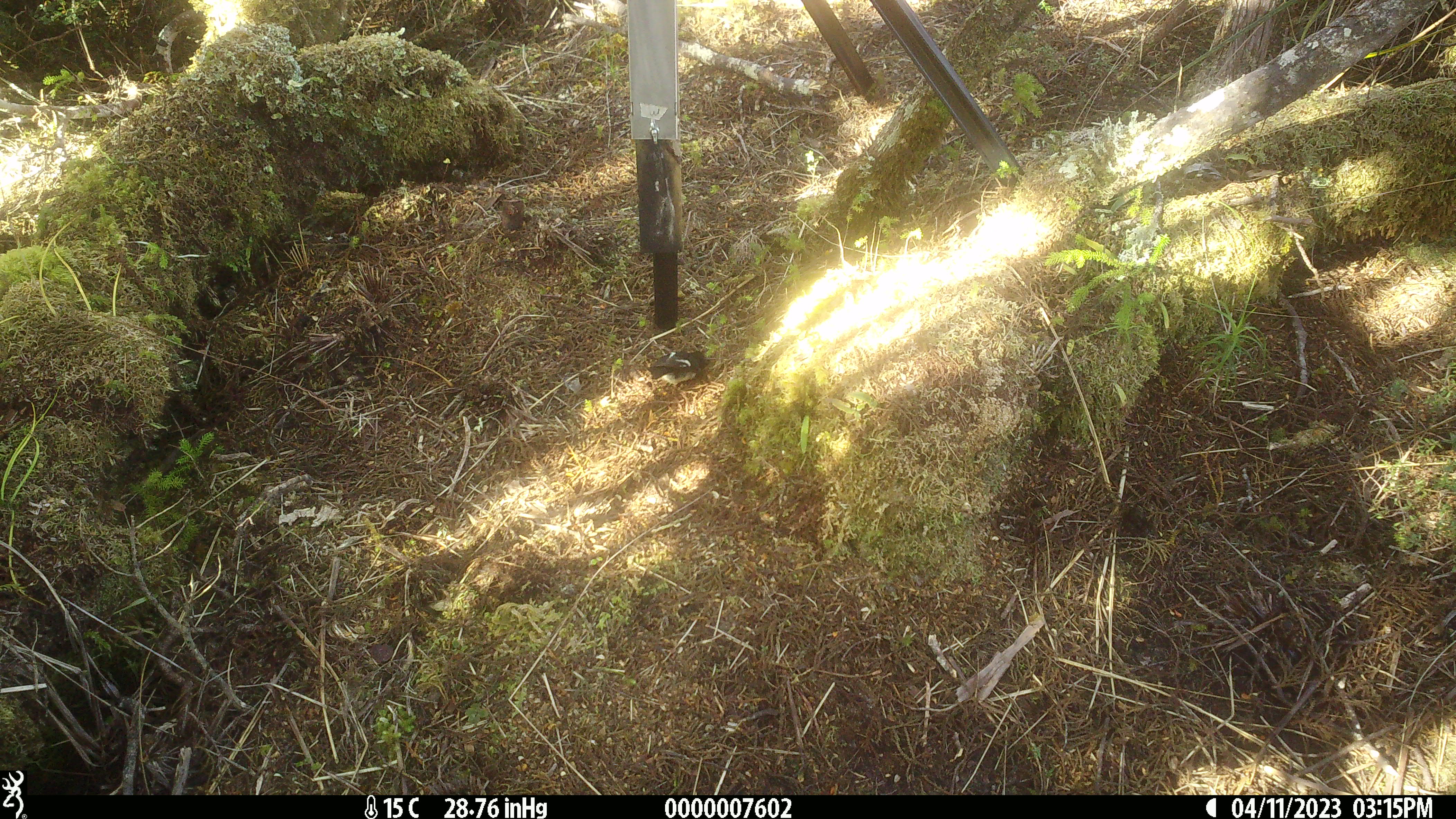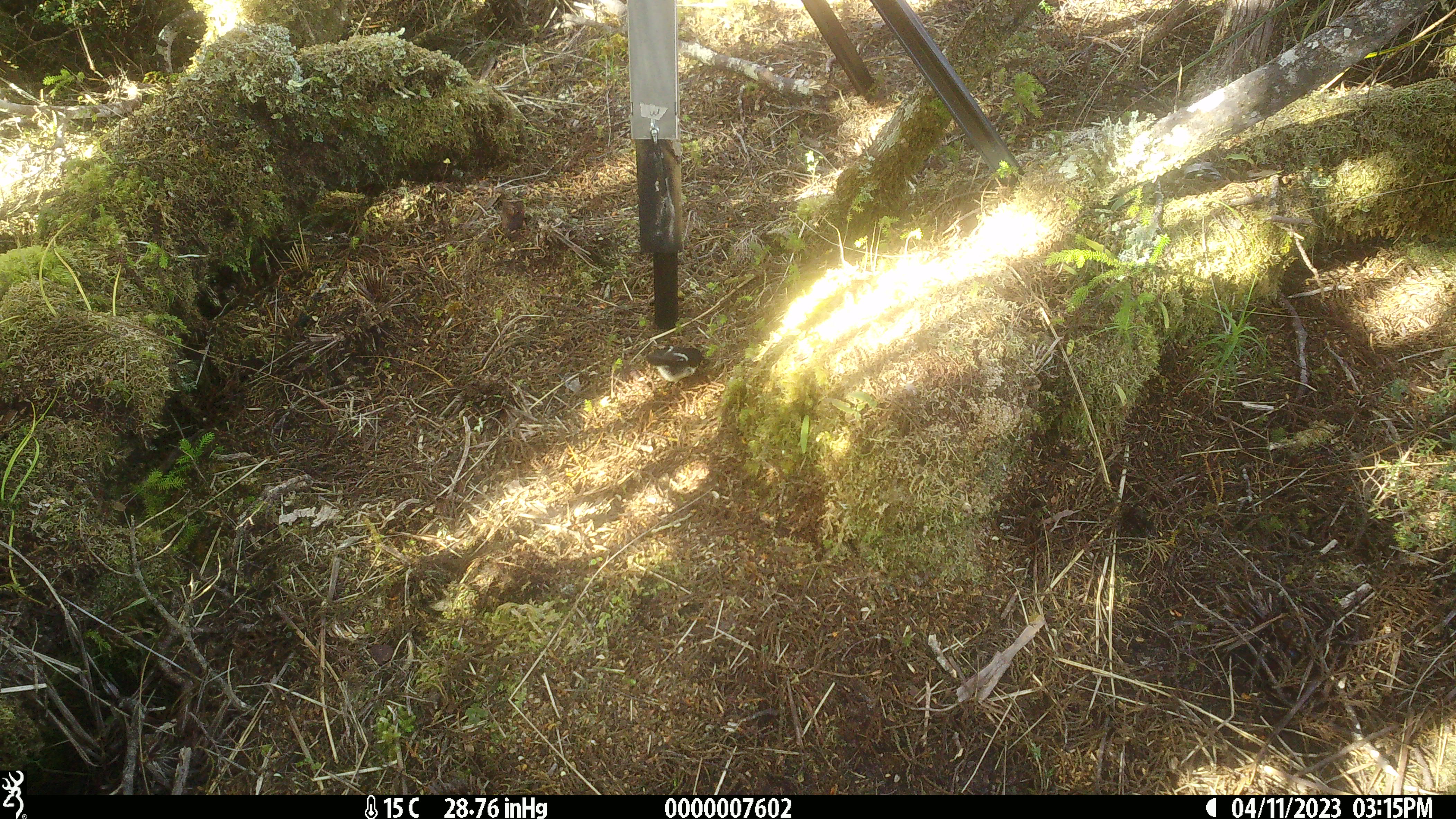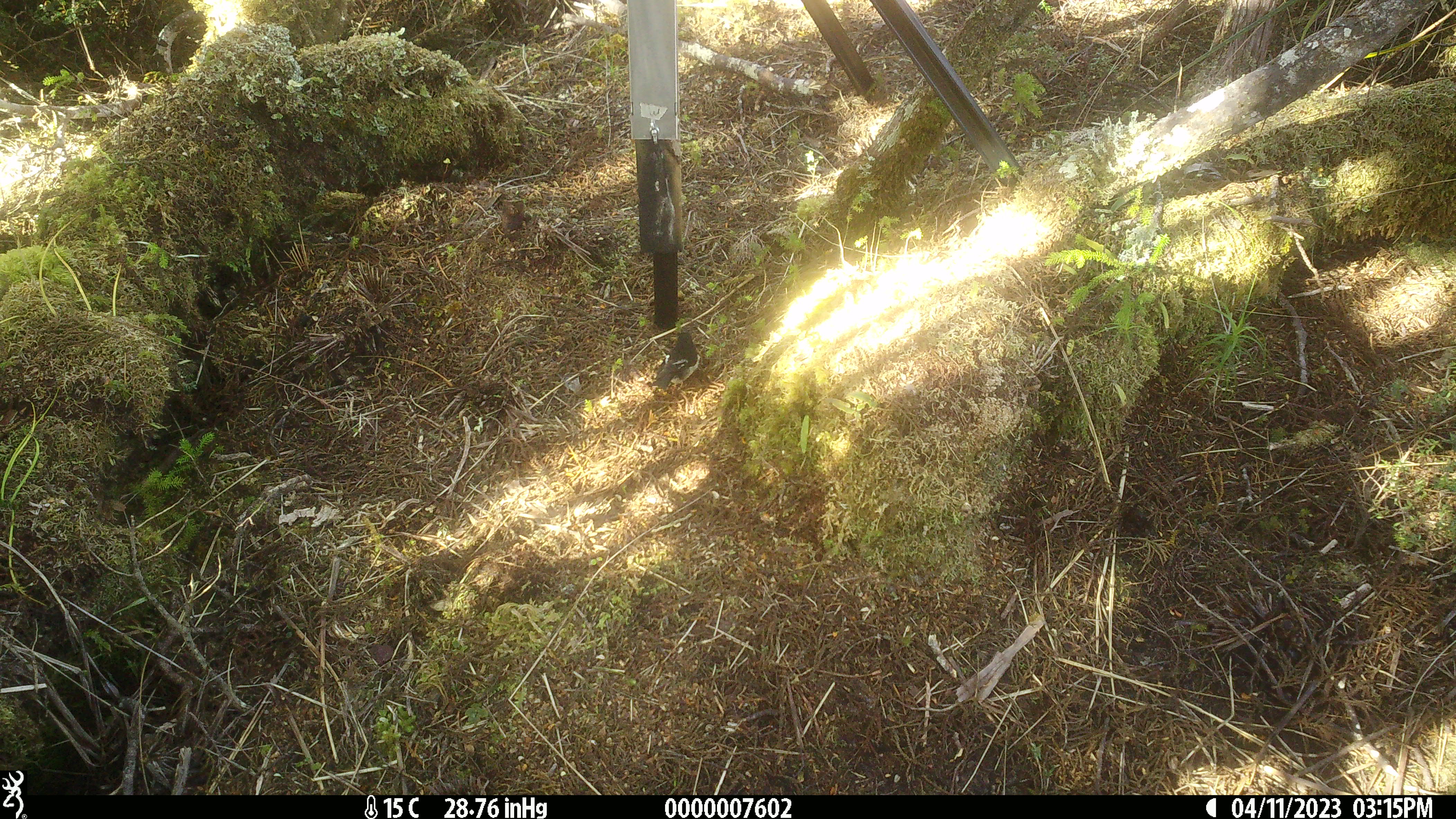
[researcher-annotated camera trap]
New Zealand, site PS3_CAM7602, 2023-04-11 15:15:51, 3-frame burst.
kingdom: Animalia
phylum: Chordata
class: Aves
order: Passeriformes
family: Petroicidae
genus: Petroica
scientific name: Petroica macrocephala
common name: tomtit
Tomtit (Petroica macrocephala).